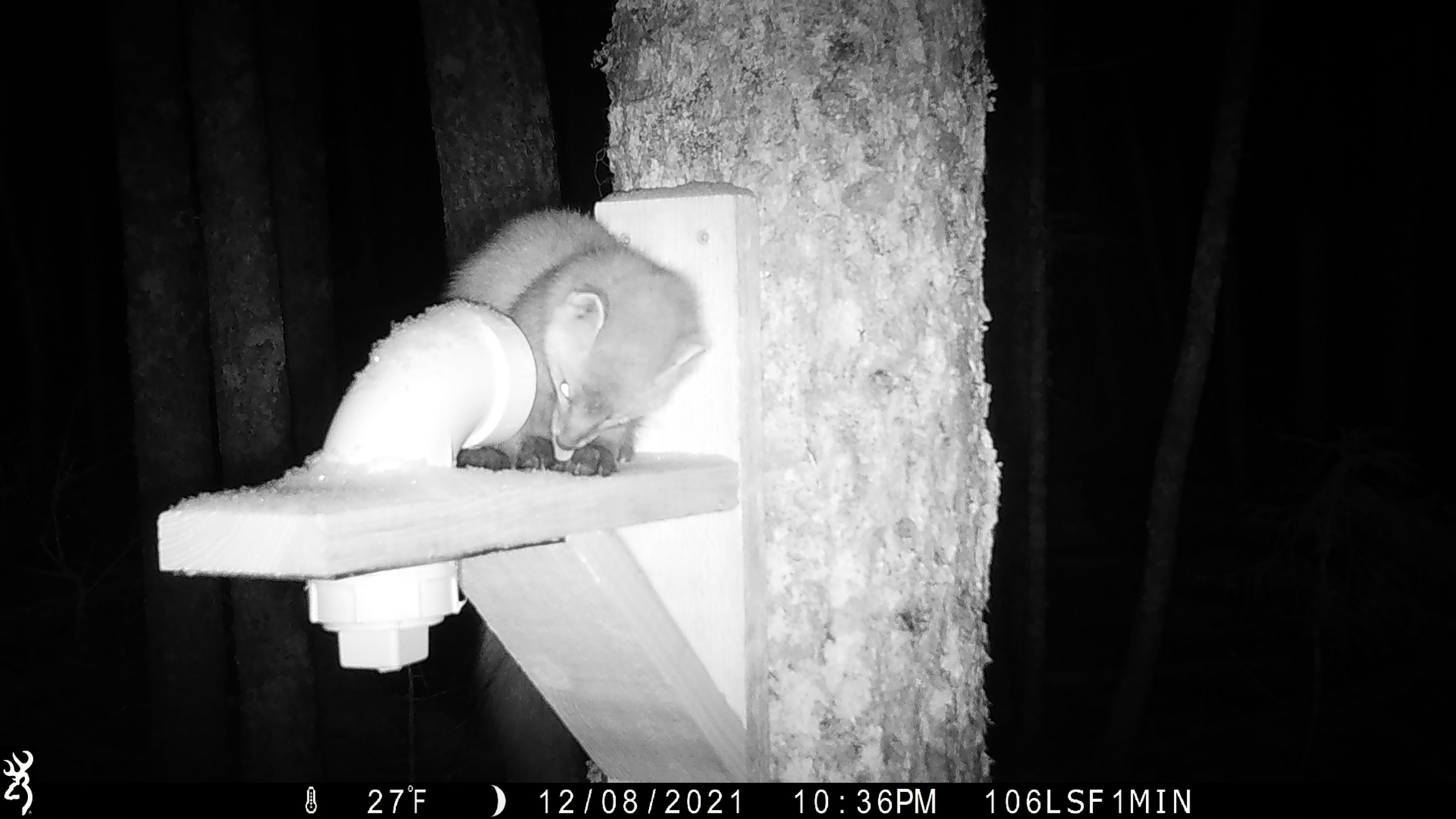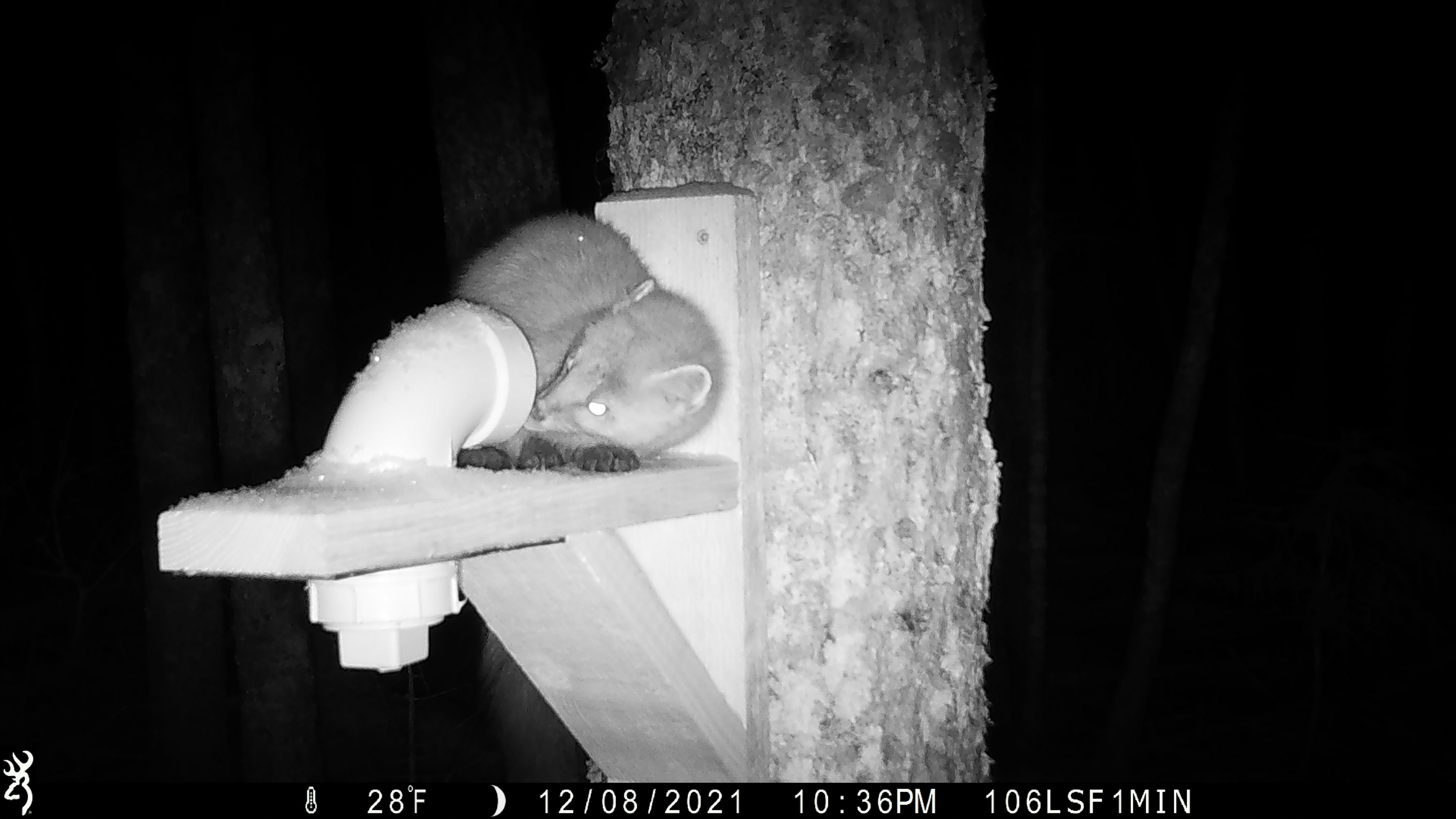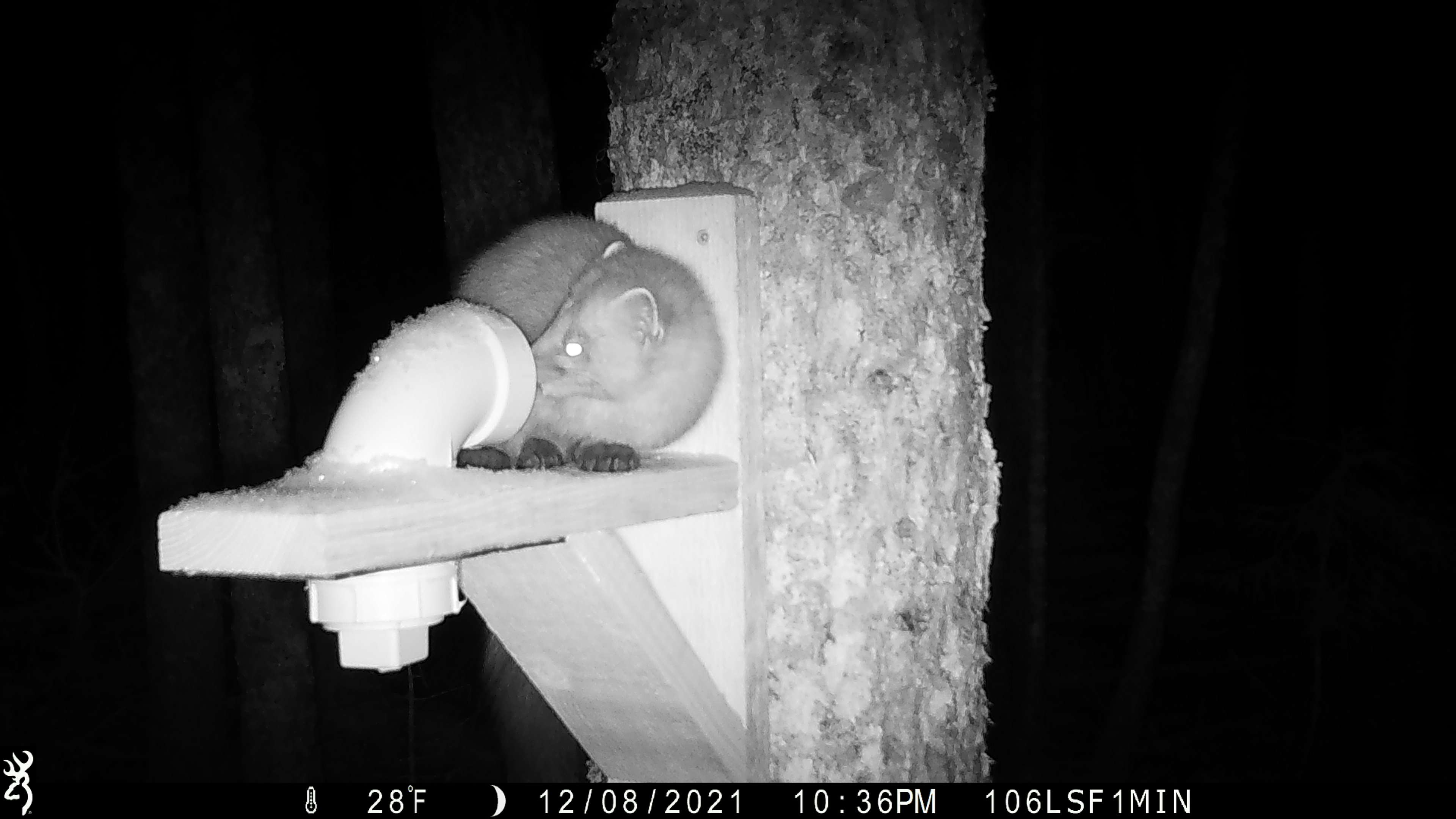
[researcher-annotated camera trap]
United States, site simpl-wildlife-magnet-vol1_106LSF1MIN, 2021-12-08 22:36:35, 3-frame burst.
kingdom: Animalia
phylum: Chordata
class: Mammalia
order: Carnivora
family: Mustelidae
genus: Martes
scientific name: Martes americana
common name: american marten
American marten (Martes americana).